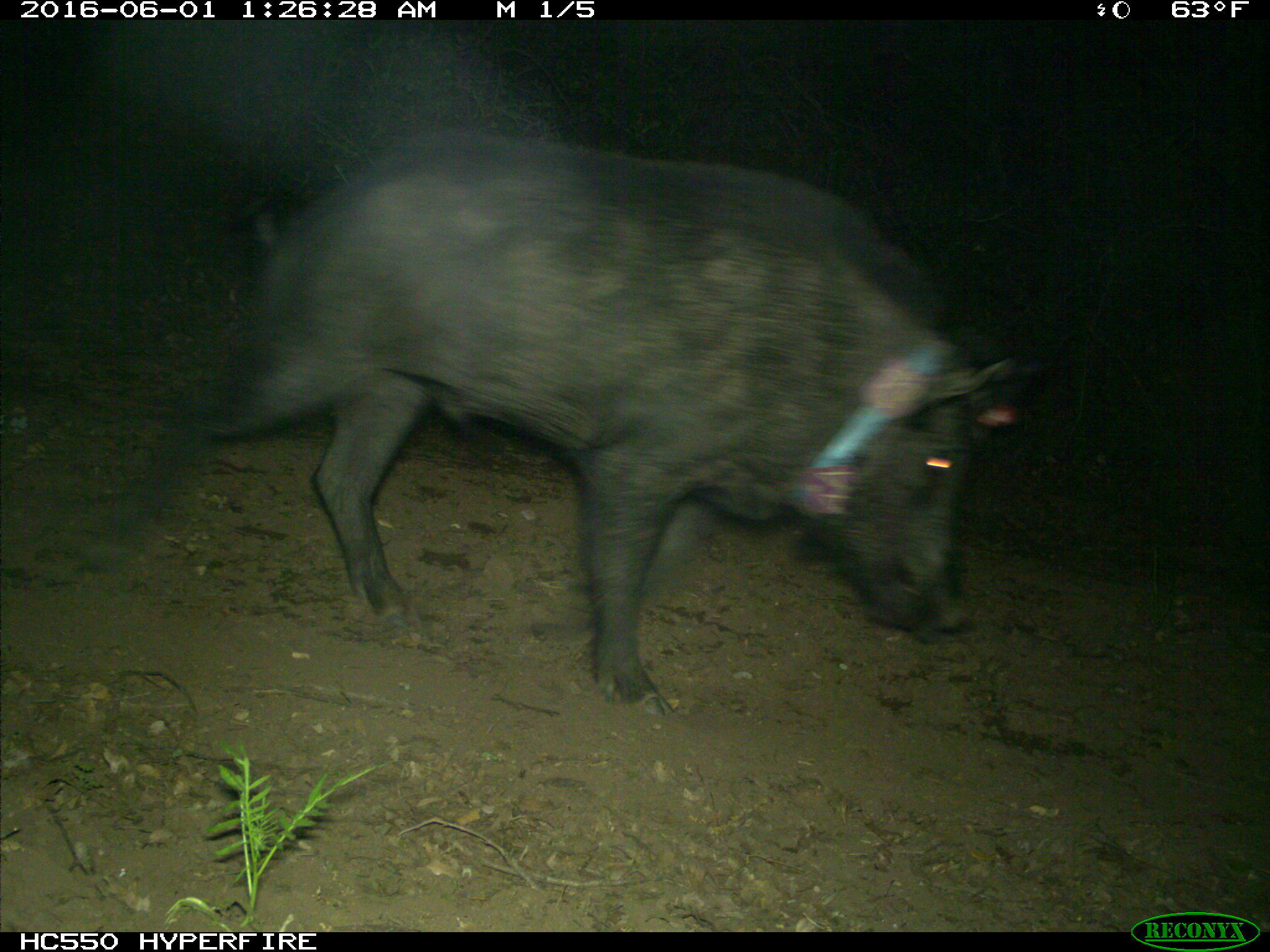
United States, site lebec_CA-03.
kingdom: Animalia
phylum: Chordata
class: Mammalia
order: Artiodactyla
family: Suidae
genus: Sus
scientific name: Sus scrofa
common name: wild boar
Sus scrofa (wild boar).